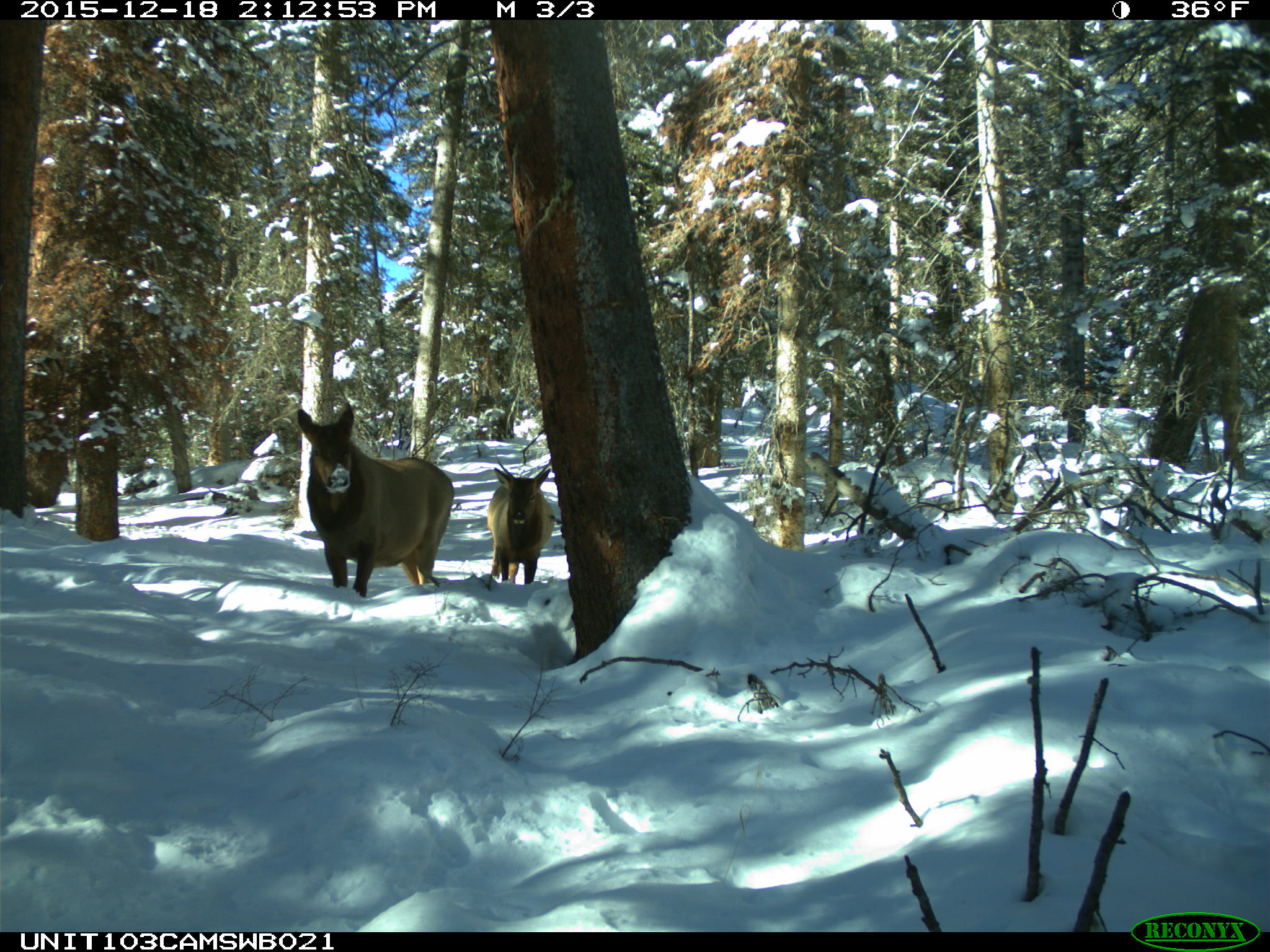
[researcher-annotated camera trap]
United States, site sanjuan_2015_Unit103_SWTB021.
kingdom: Animalia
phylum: Chordata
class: Mammalia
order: Artiodactyla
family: Cervidae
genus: Cervus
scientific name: Cervus elaphus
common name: red deer